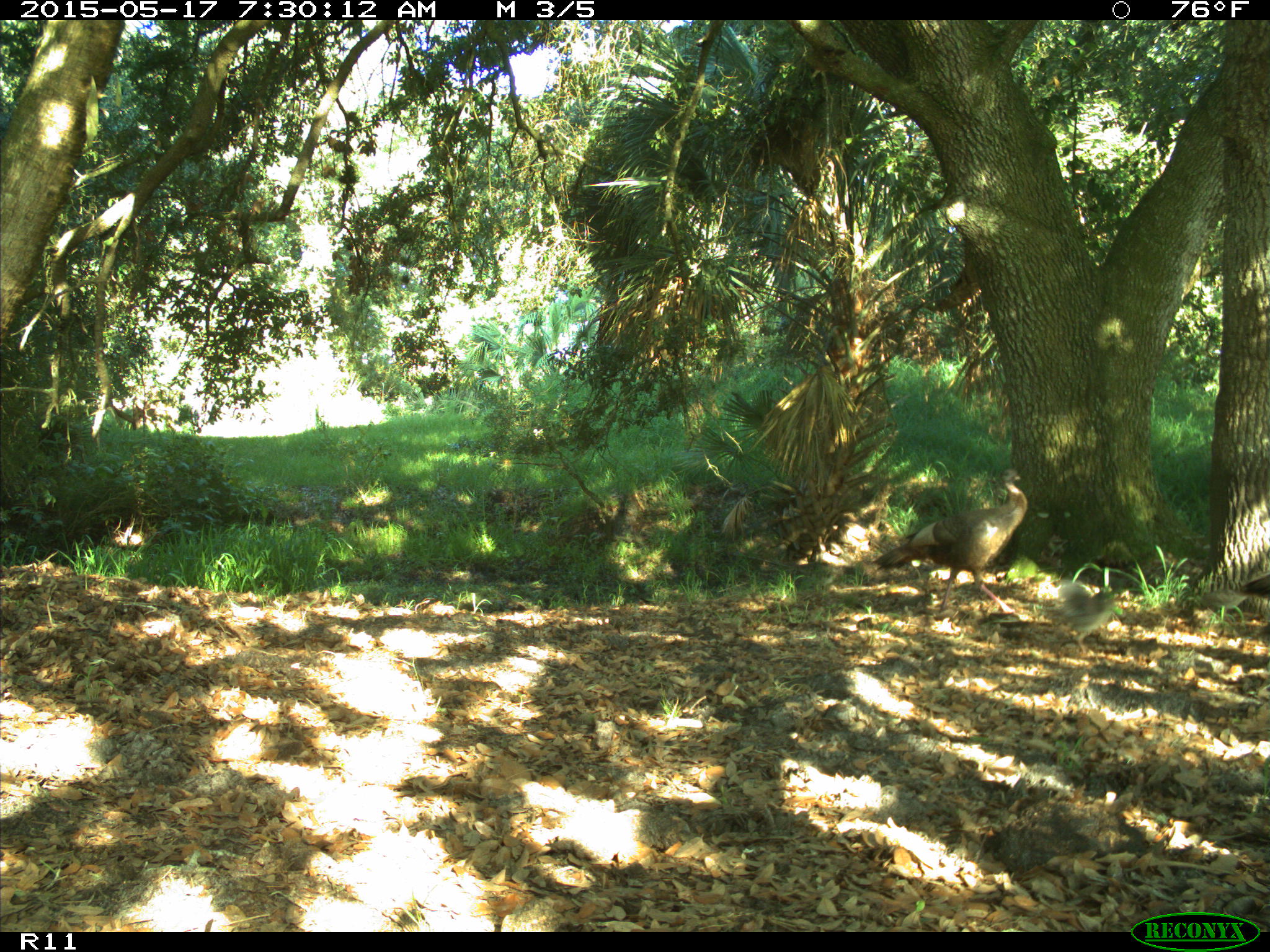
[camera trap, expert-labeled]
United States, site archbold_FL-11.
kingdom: Animalia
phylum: Chordata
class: Aves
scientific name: Aves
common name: birds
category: unidentified bird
Unidentified bird (birds) (Aves).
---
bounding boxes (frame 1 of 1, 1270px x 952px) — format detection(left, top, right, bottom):
animal: detection(872, 468, 1028, 624); detection(1037, 581, 1119, 654)